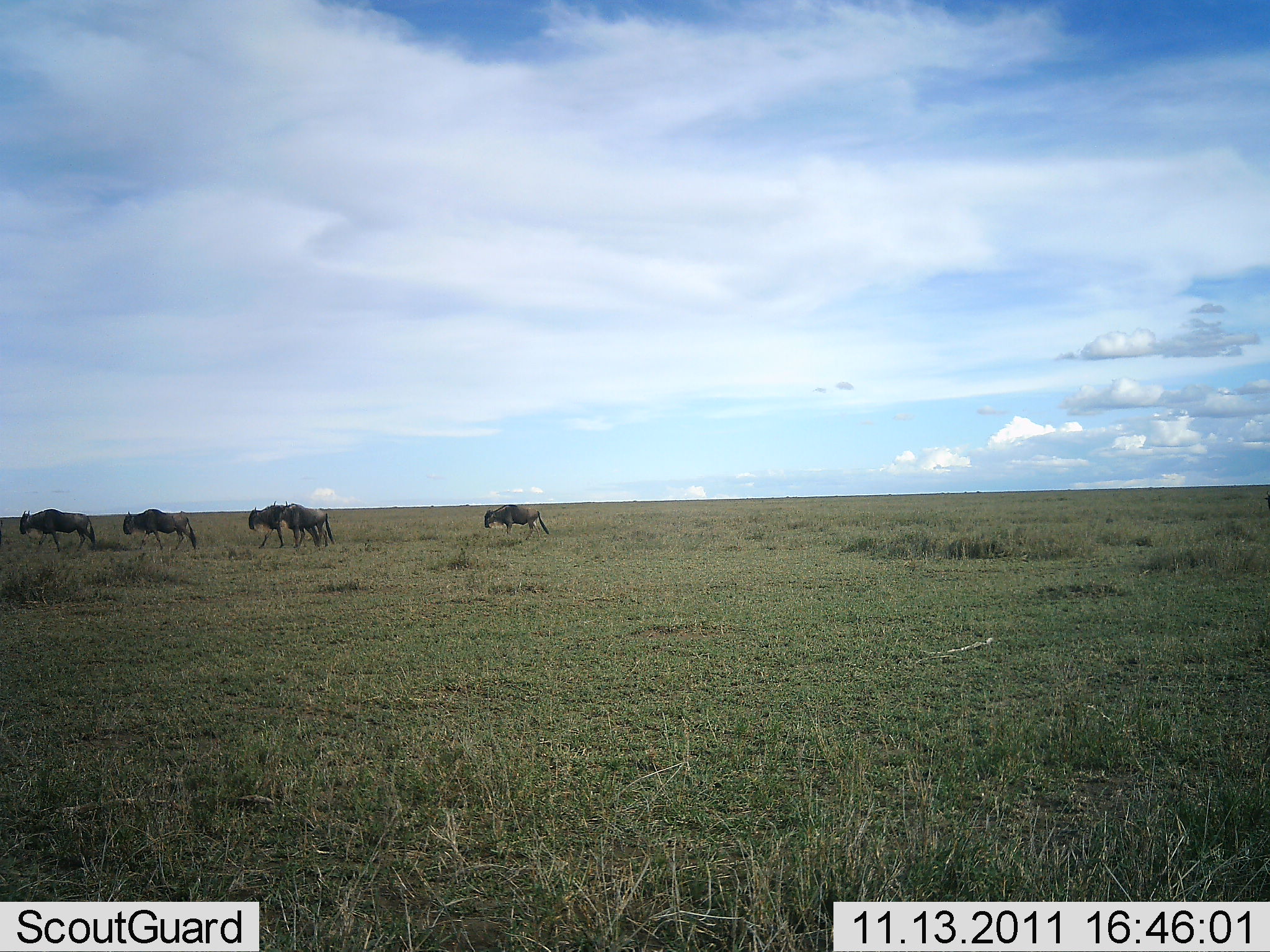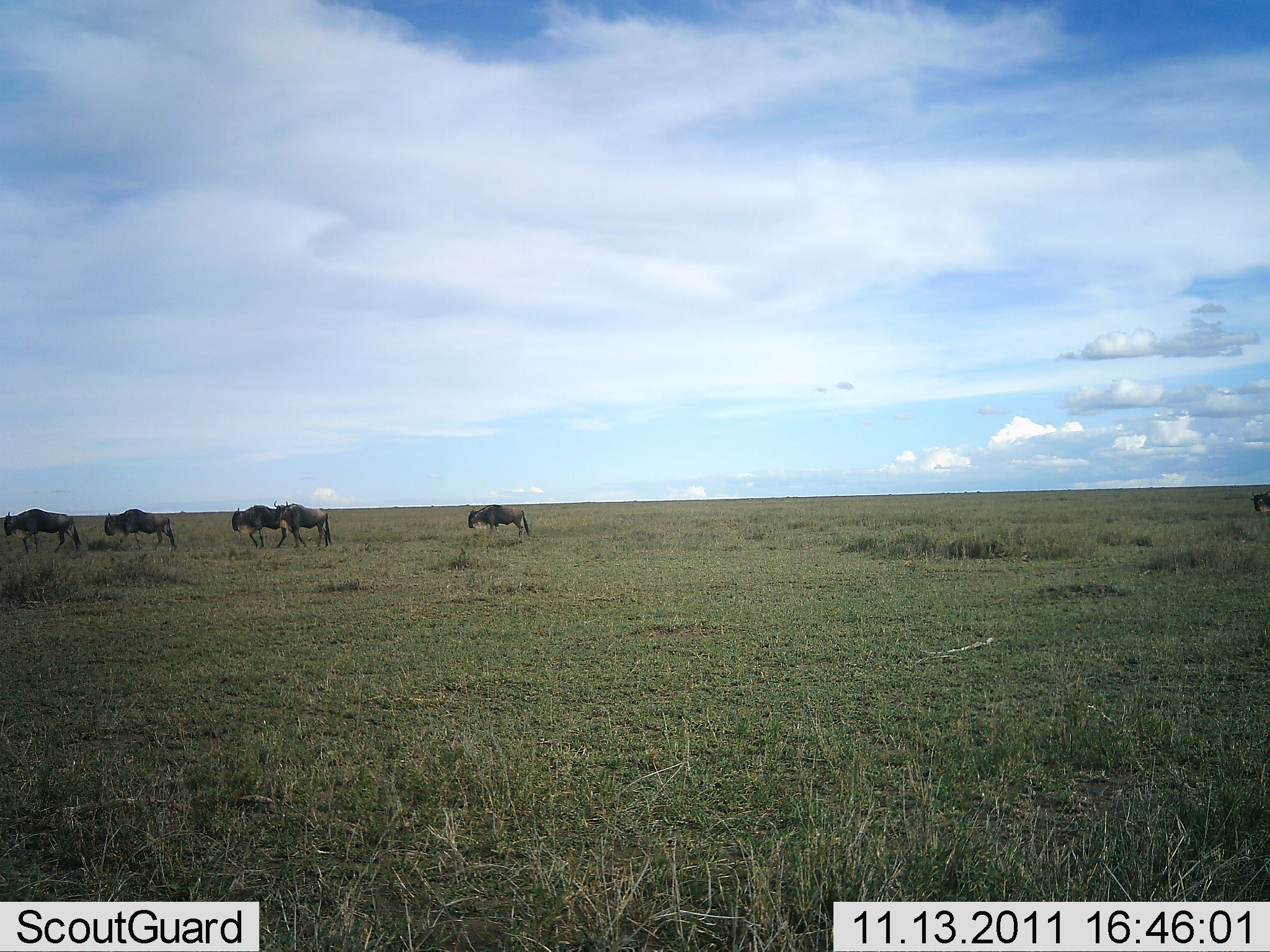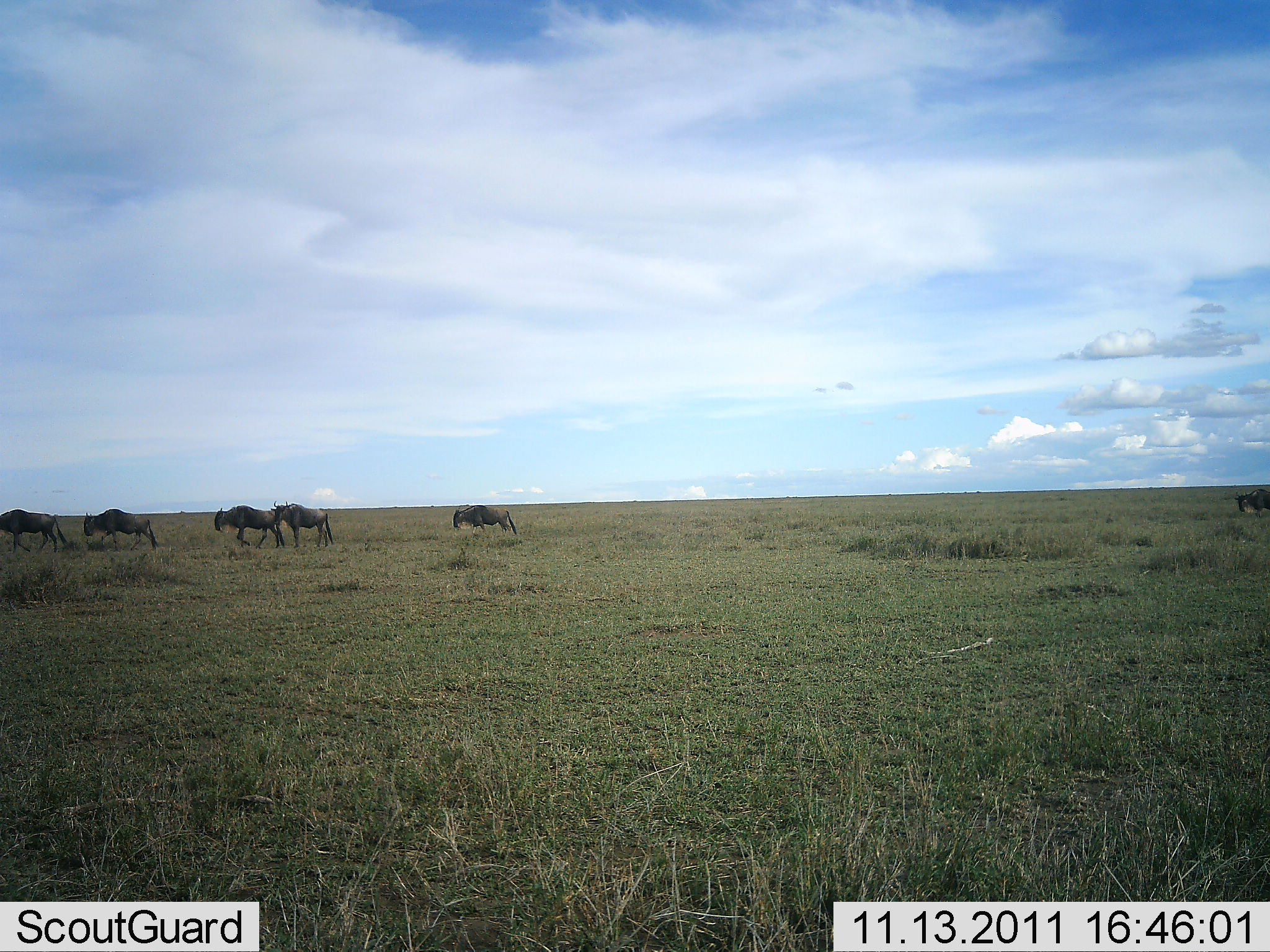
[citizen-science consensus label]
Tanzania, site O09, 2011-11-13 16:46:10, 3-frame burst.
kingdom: Animalia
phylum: Chordata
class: Mammalia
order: Artiodactyla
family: Bovidae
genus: Connochaetes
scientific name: Connochaetes taurinus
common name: blue wildebeest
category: wildebeest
Wildebeest (blue wildebeest) (Connochaetes taurinus), count 6. Behavior (volunteer vote fractions): standing 23%, resting 0%, moving 100%, interacting 0%. Young present (vote fraction): 0%. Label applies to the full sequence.